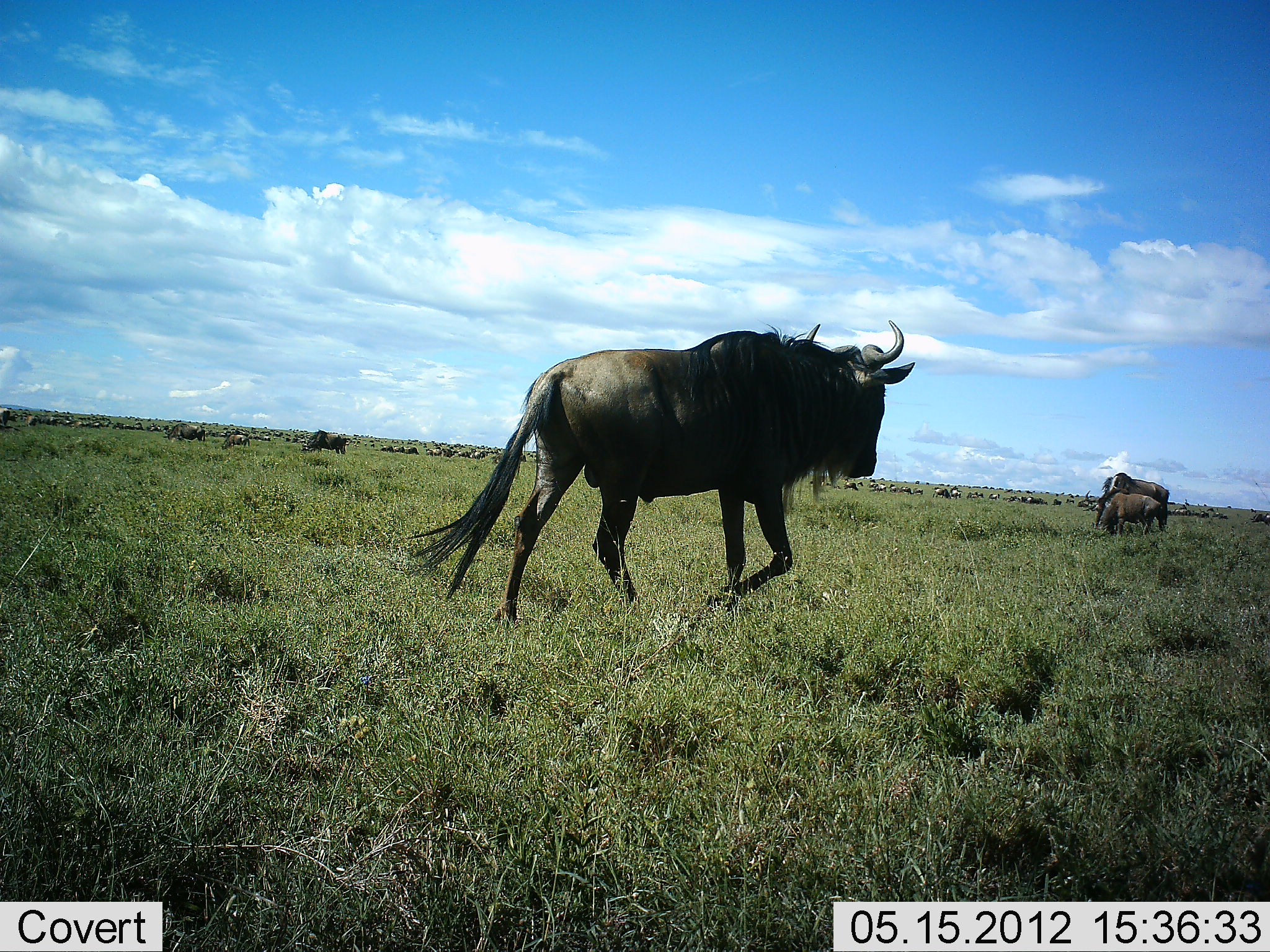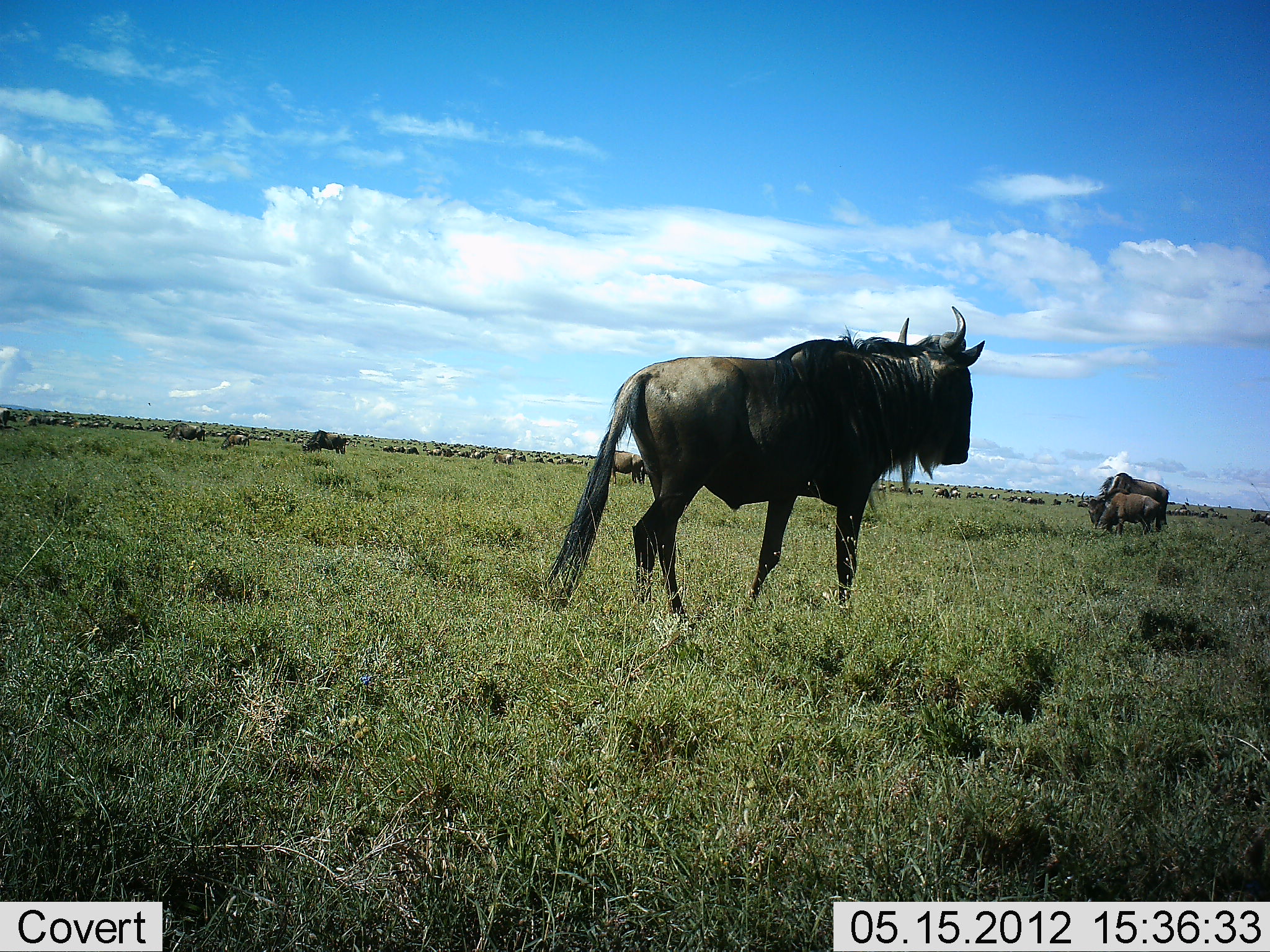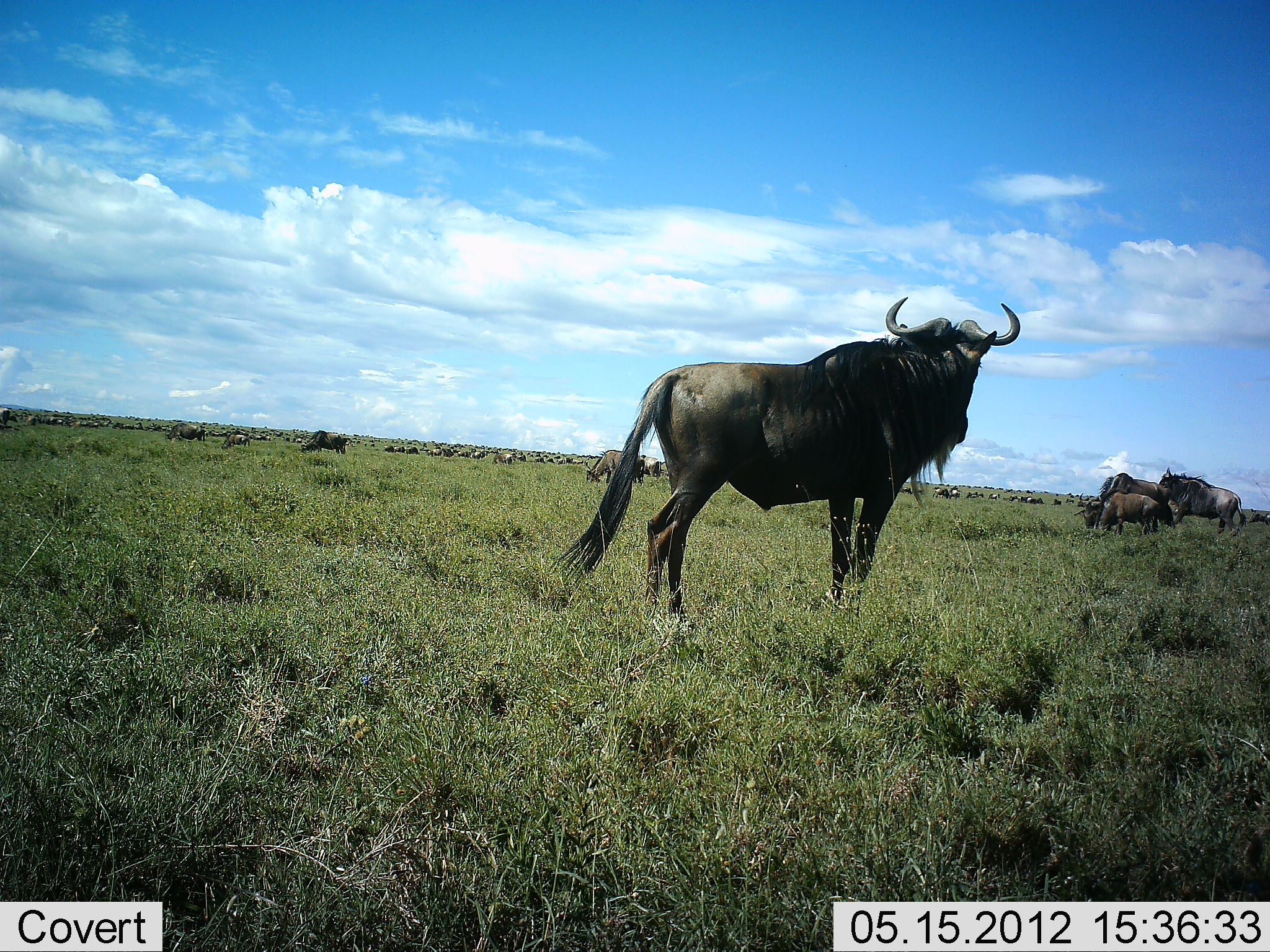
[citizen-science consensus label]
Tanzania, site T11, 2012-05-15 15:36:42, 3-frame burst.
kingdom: Animalia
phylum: Chordata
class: Mammalia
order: Artiodactyla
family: Bovidae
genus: Connochaetes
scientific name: Connochaetes taurinus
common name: blue wildebeest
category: wildebeest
Wildebeest (blue wildebeest) (Connochaetes taurinus), count 51+. Behavior (volunteer vote fractions): standing 80%, resting 0%, moving 80%, interacting 10%. Young present (vote fraction): 10%. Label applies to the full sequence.